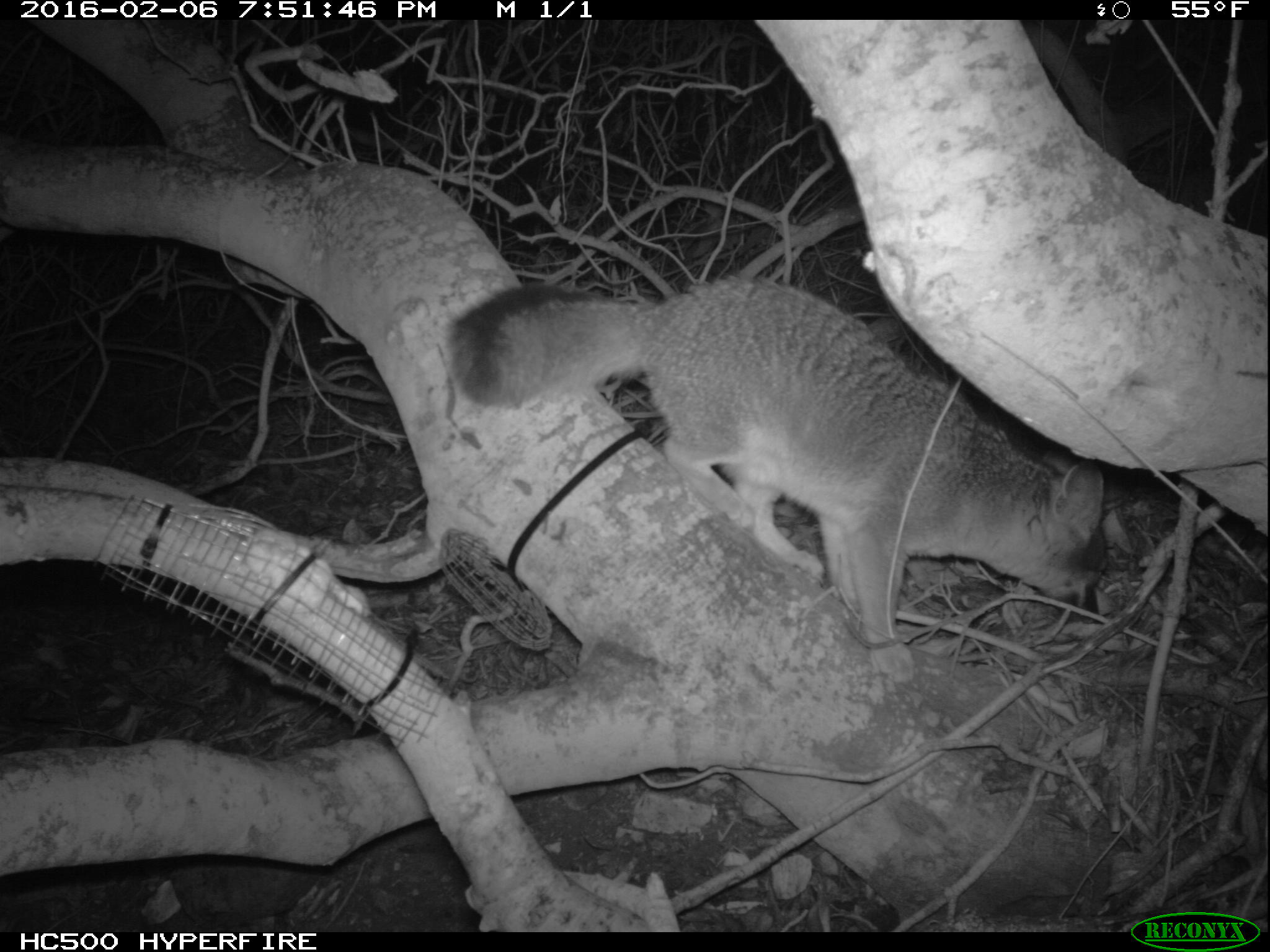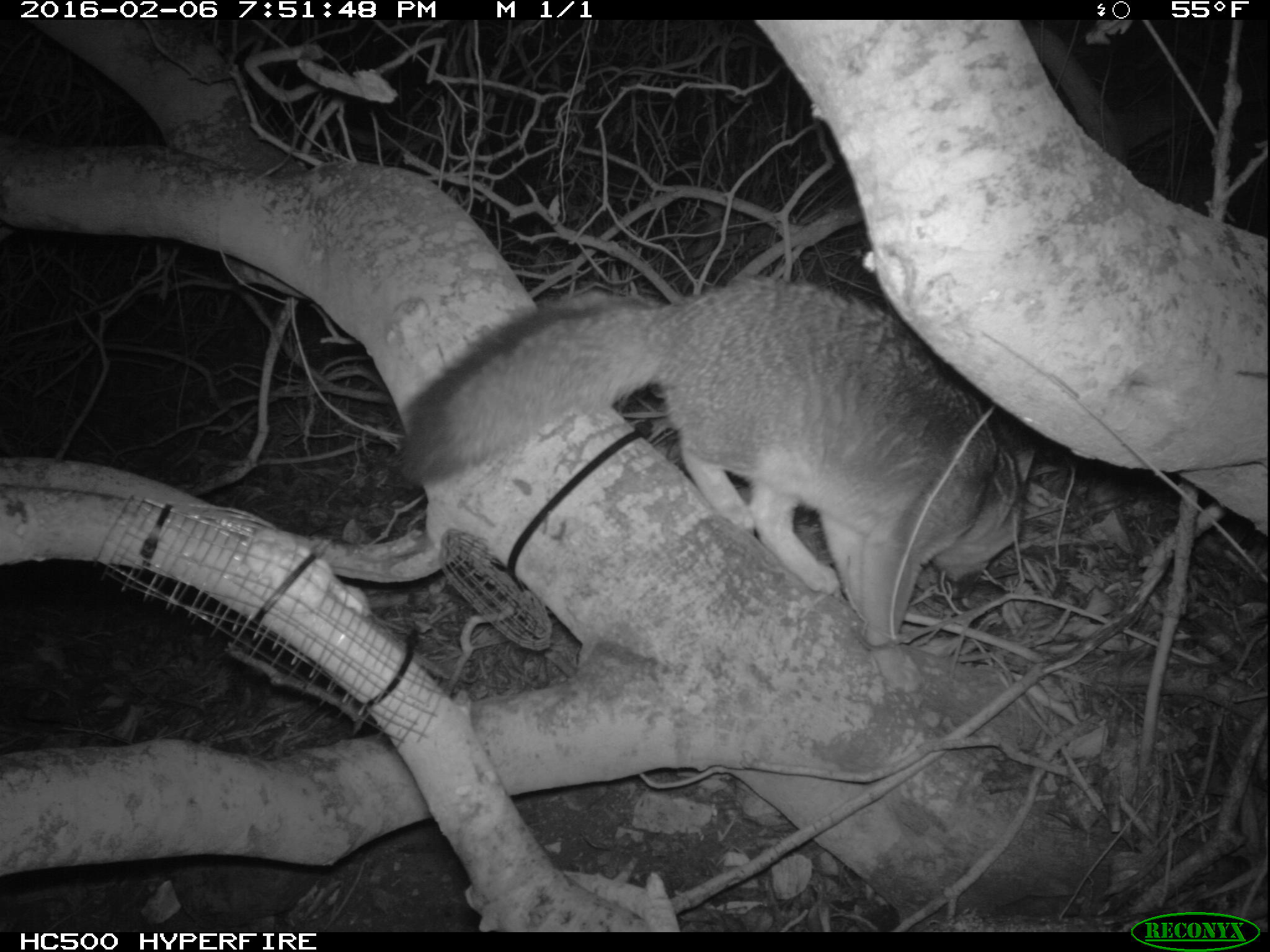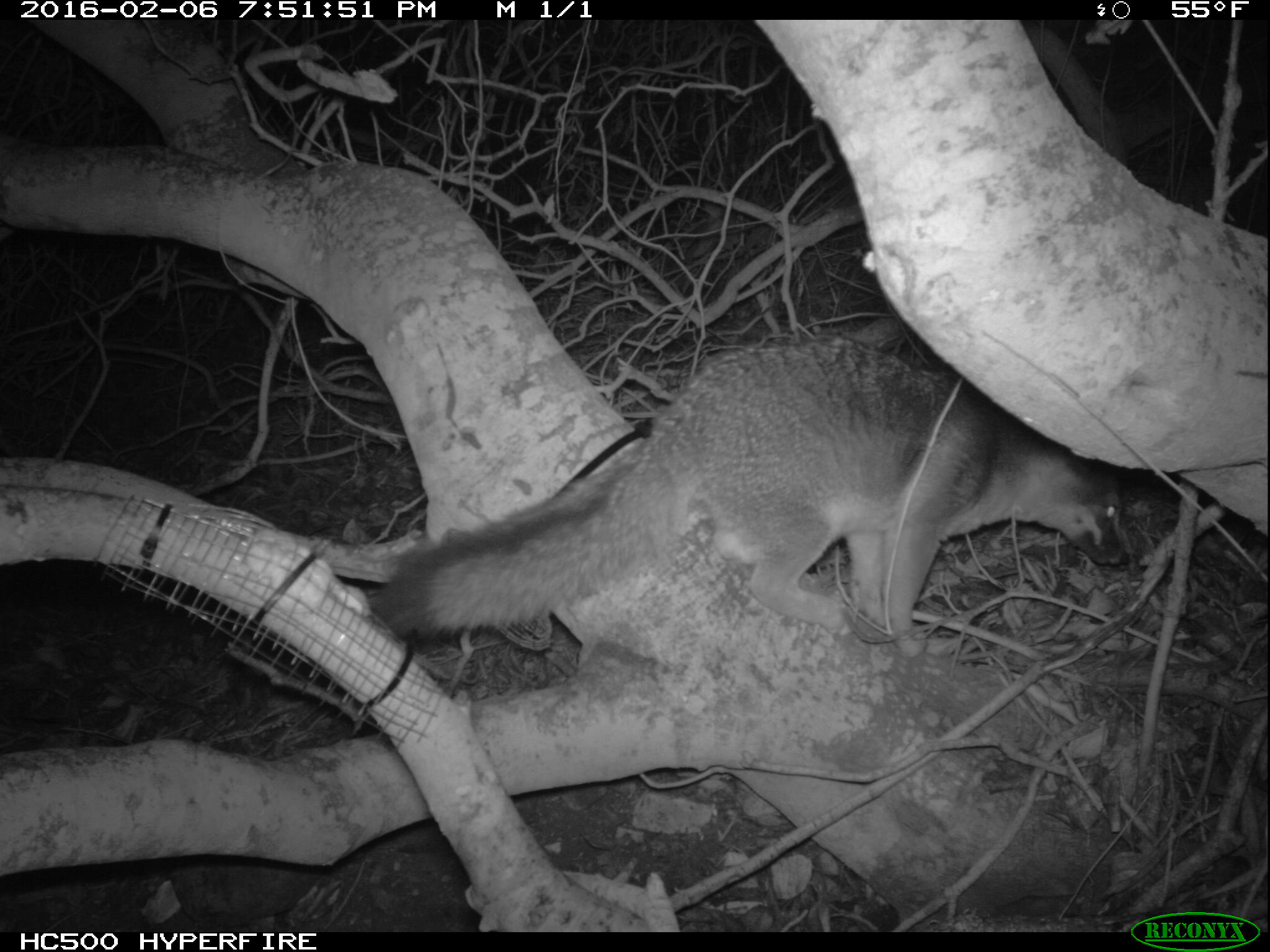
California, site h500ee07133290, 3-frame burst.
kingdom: Animalia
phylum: Chordata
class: Mammalia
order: Carnivora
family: Canidae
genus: Urocyon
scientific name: Urocyon littoralis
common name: island fox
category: fox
Fox (island fox) (Urocyon littoralis).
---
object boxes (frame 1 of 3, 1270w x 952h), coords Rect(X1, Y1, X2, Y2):
fox: Rect(451, 274, 1107, 684)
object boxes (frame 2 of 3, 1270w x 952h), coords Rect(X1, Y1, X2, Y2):
fox: Rect(396, 274, 1032, 646)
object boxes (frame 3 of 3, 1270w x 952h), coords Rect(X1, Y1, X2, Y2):
fox: Rect(368, 335, 1129, 650)